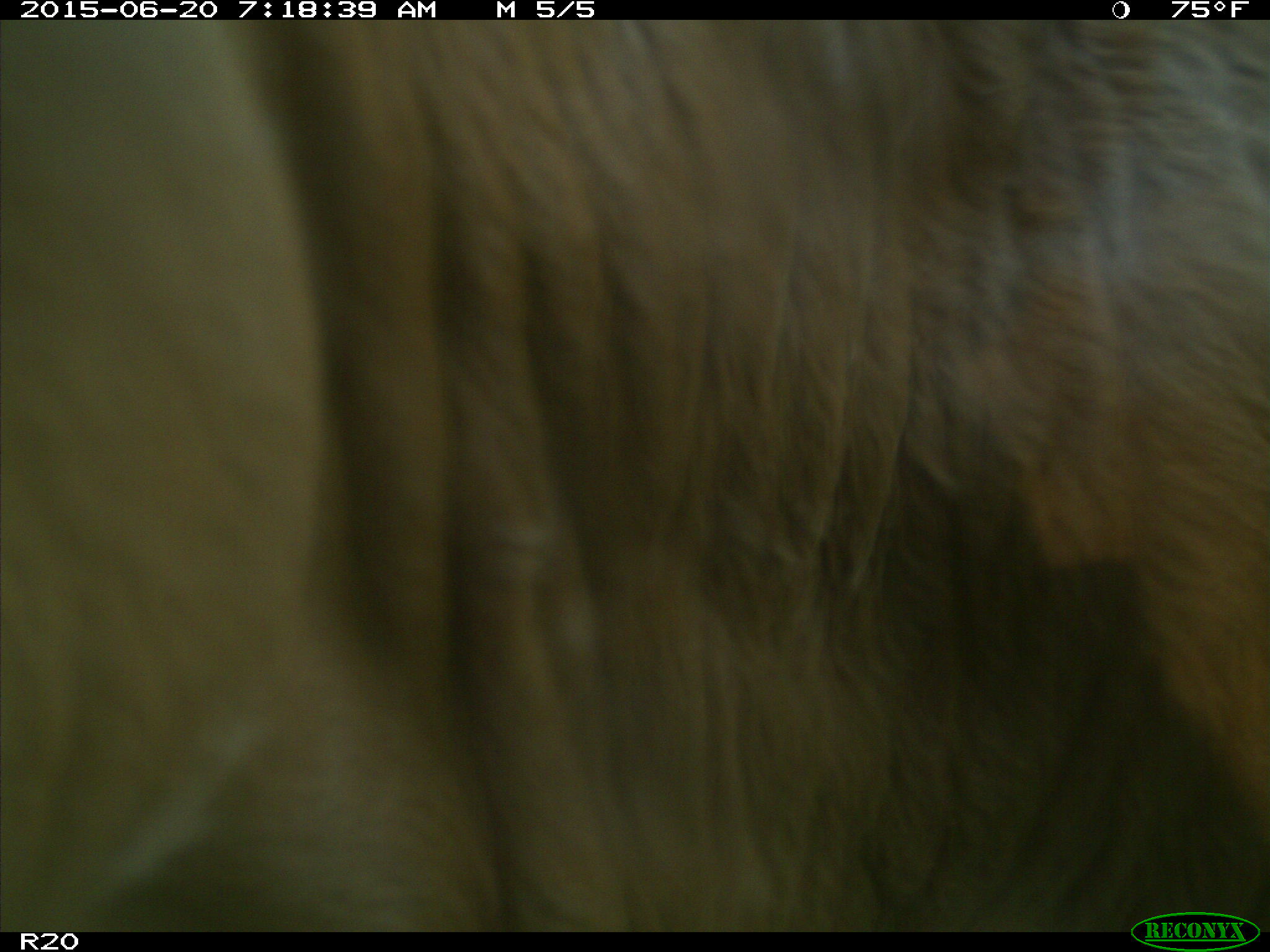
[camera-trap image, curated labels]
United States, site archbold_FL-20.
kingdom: Animalia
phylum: Chordata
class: Mammalia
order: Artiodactyla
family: Bovidae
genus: Bos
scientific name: Bos taurus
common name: domestic cow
Bos taurus (domestic cow).